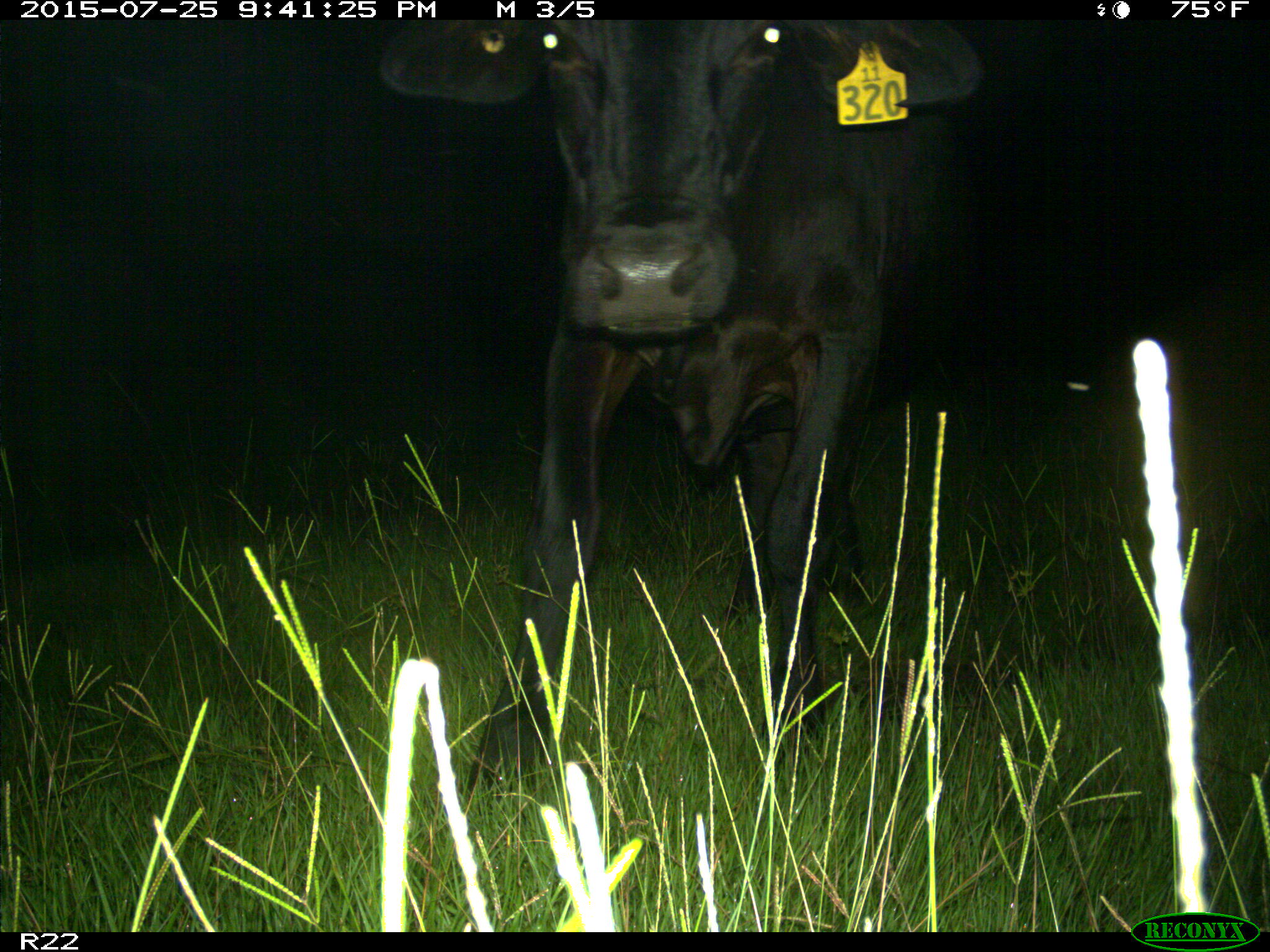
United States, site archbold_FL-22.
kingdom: Animalia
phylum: Chordata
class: Mammalia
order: Artiodactyla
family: Bovidae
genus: Bos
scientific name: Bos taurus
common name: domestic cow